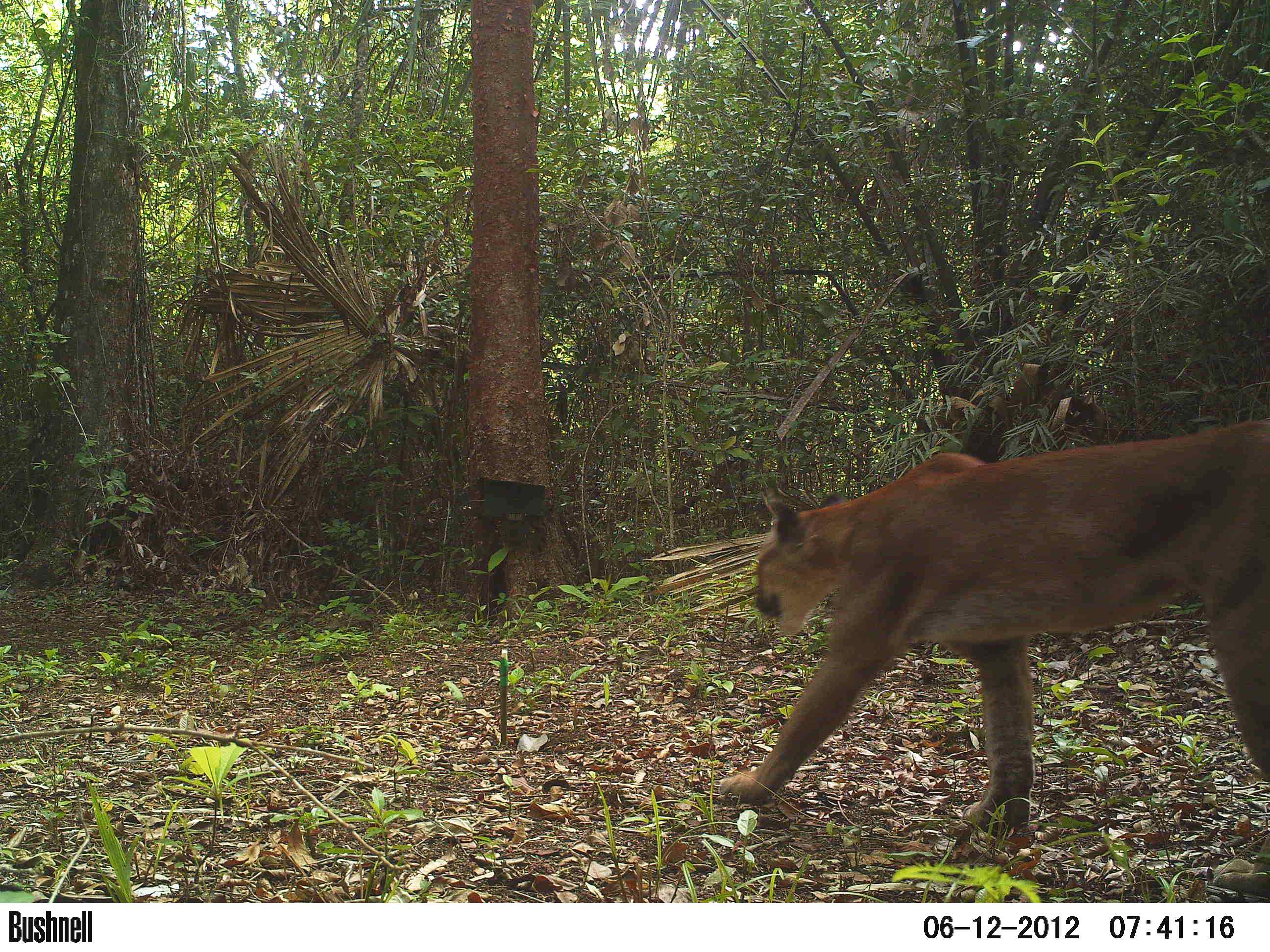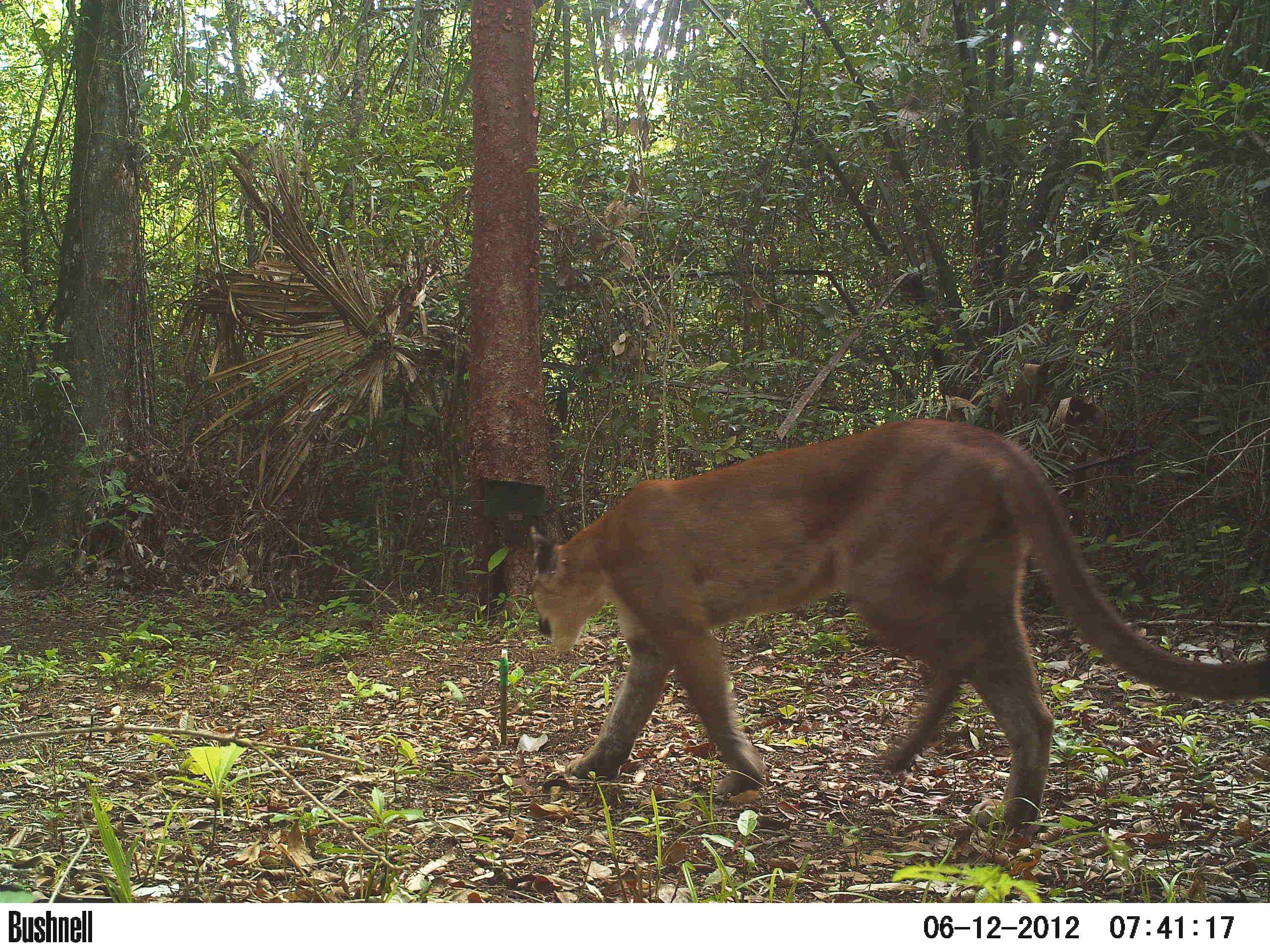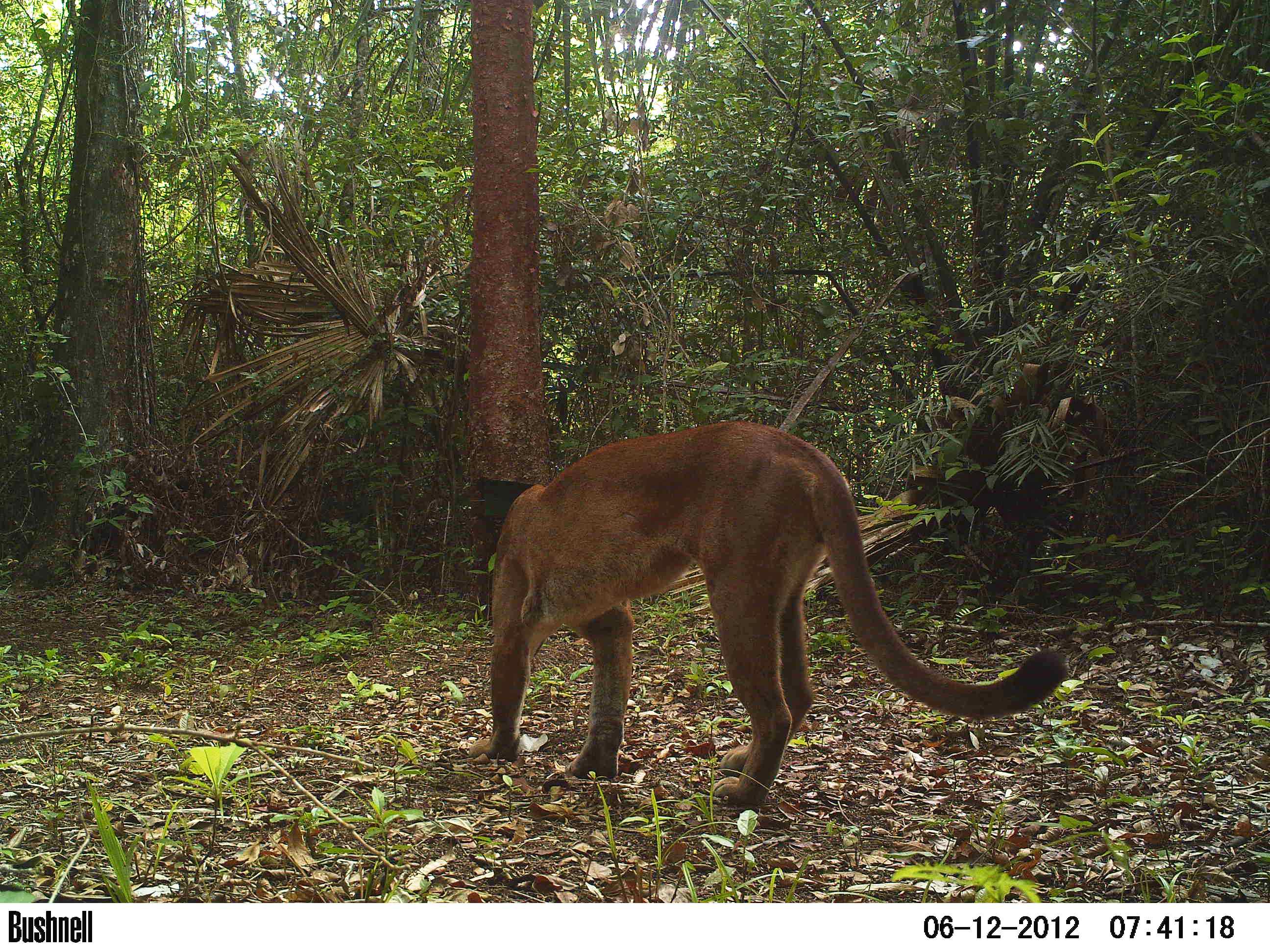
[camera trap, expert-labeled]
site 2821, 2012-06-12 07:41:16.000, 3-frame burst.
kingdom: Animalia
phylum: Chordata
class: Mammalia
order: Carnivora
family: Felidae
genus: Puma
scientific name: Puma concolor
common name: mountain lion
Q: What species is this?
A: Puma concolor (mountain lion).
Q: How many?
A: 1.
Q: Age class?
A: Adult.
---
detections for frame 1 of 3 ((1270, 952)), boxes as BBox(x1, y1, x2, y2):
puma concolor: BBox(717, 413, 1270, 892)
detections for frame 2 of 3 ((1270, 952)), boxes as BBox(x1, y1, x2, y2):
puma concolor: BBox(527, 417, 1267, 838)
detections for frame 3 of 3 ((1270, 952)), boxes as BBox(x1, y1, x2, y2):
puma concolor: BBox(468, 419, 1069, 807)